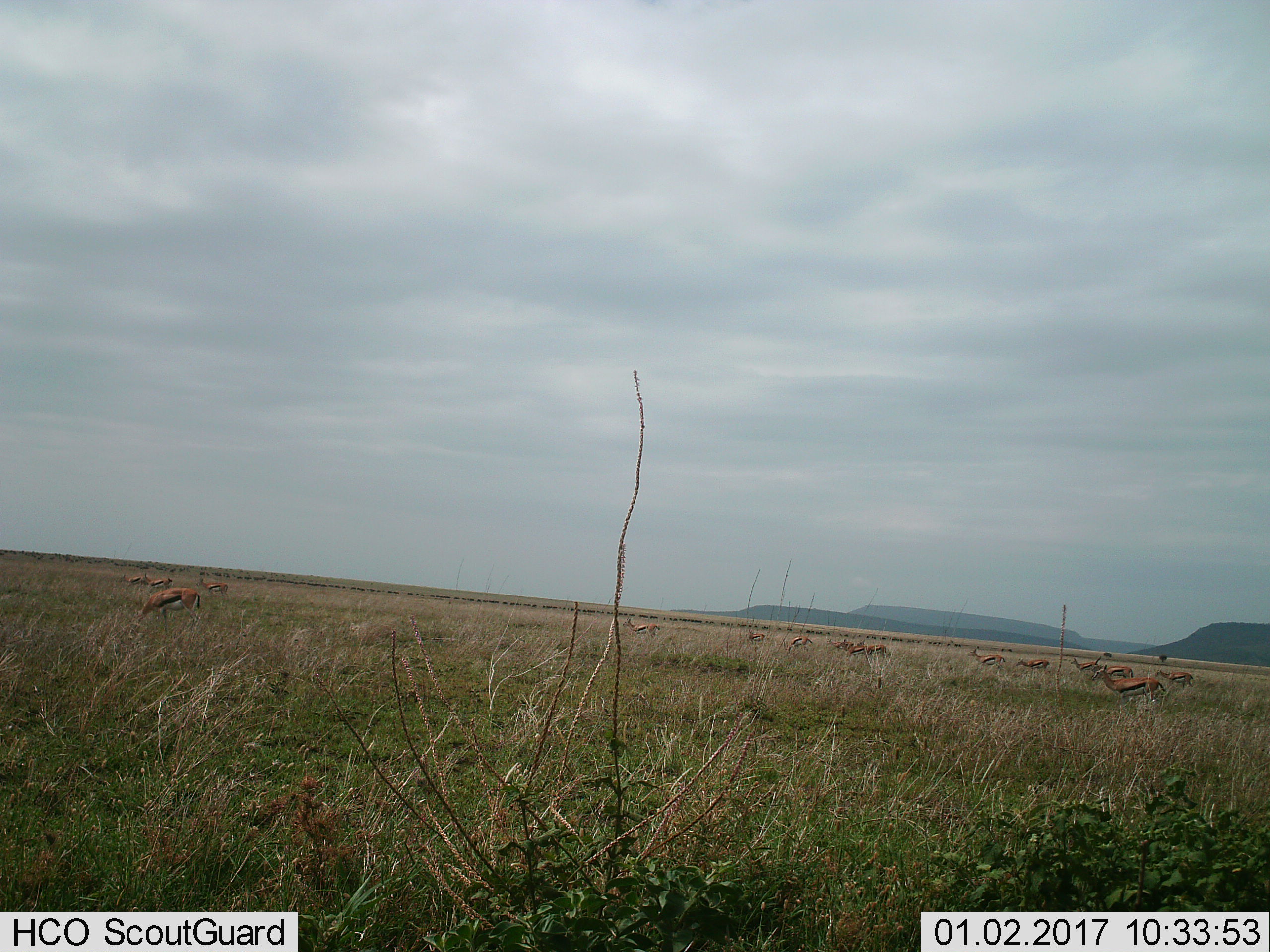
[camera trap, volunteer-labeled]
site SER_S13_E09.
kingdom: Animalia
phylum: Chordata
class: Mammalia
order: Artiodactyla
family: Bovidae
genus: Eudorcas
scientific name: Eudorcas thomsonii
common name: thomson's gazelle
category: gazellethomsons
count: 11-50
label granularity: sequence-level